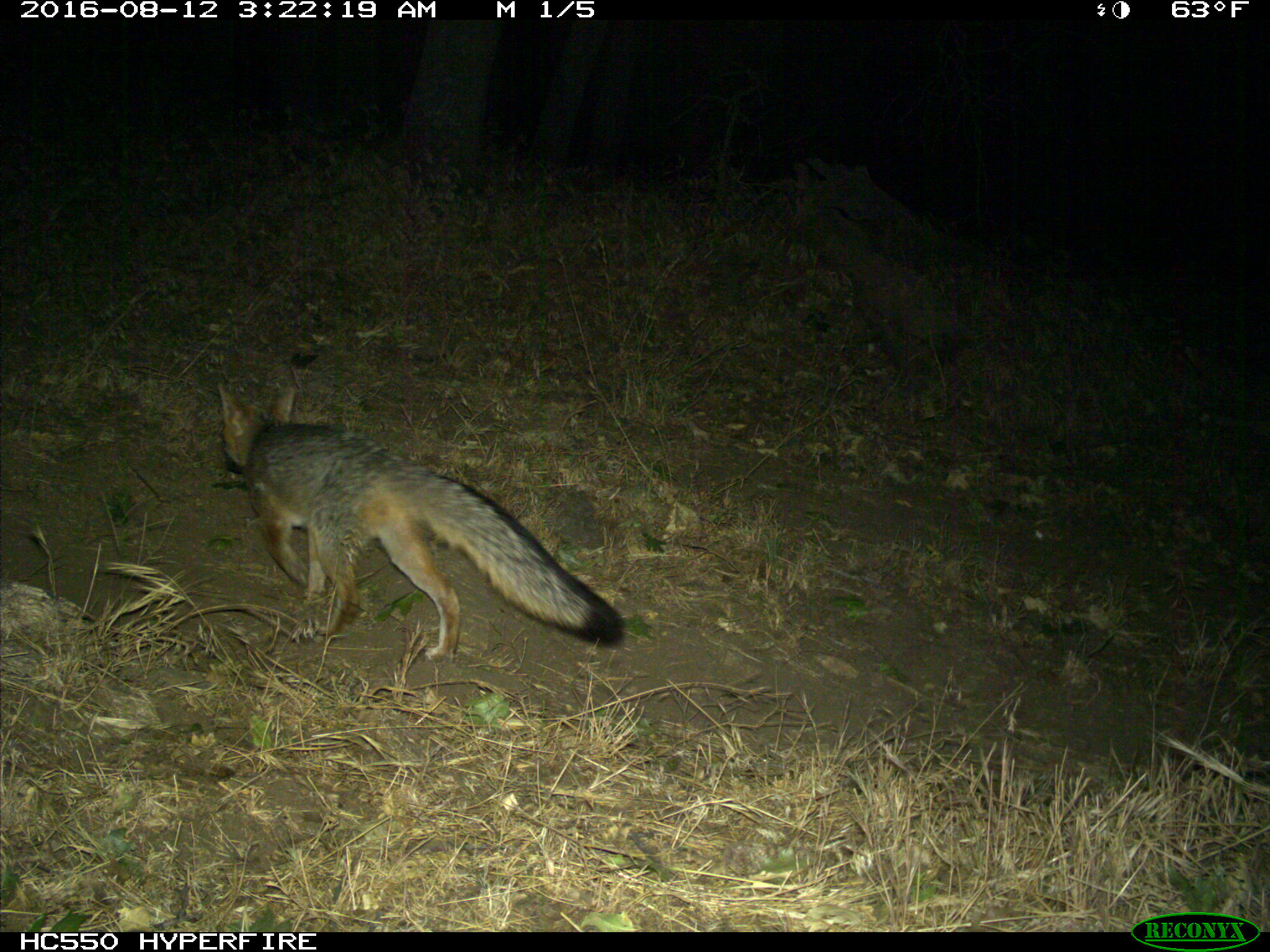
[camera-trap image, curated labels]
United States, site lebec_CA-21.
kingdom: Animalia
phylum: Chordata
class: Mammalia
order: Carnivora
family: Canidae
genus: Urocyon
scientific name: Urocyon cinereoargenteus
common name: gray fox